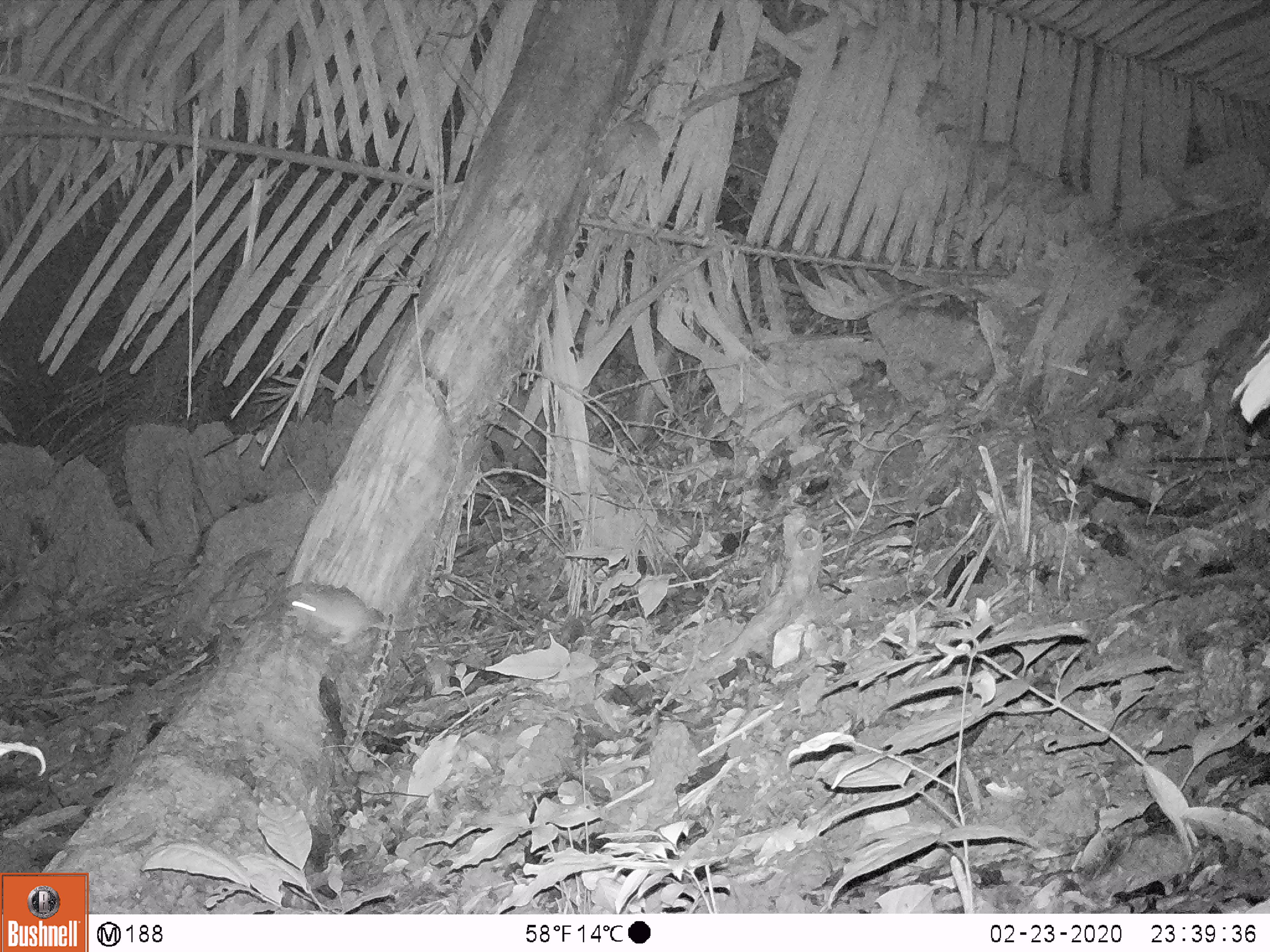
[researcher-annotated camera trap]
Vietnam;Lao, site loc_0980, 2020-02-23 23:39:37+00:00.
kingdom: Animalia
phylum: Chordata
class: Mammalia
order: Rodentia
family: Muridae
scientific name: Muridae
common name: old-world mice and rats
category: unidentified murid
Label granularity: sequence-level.